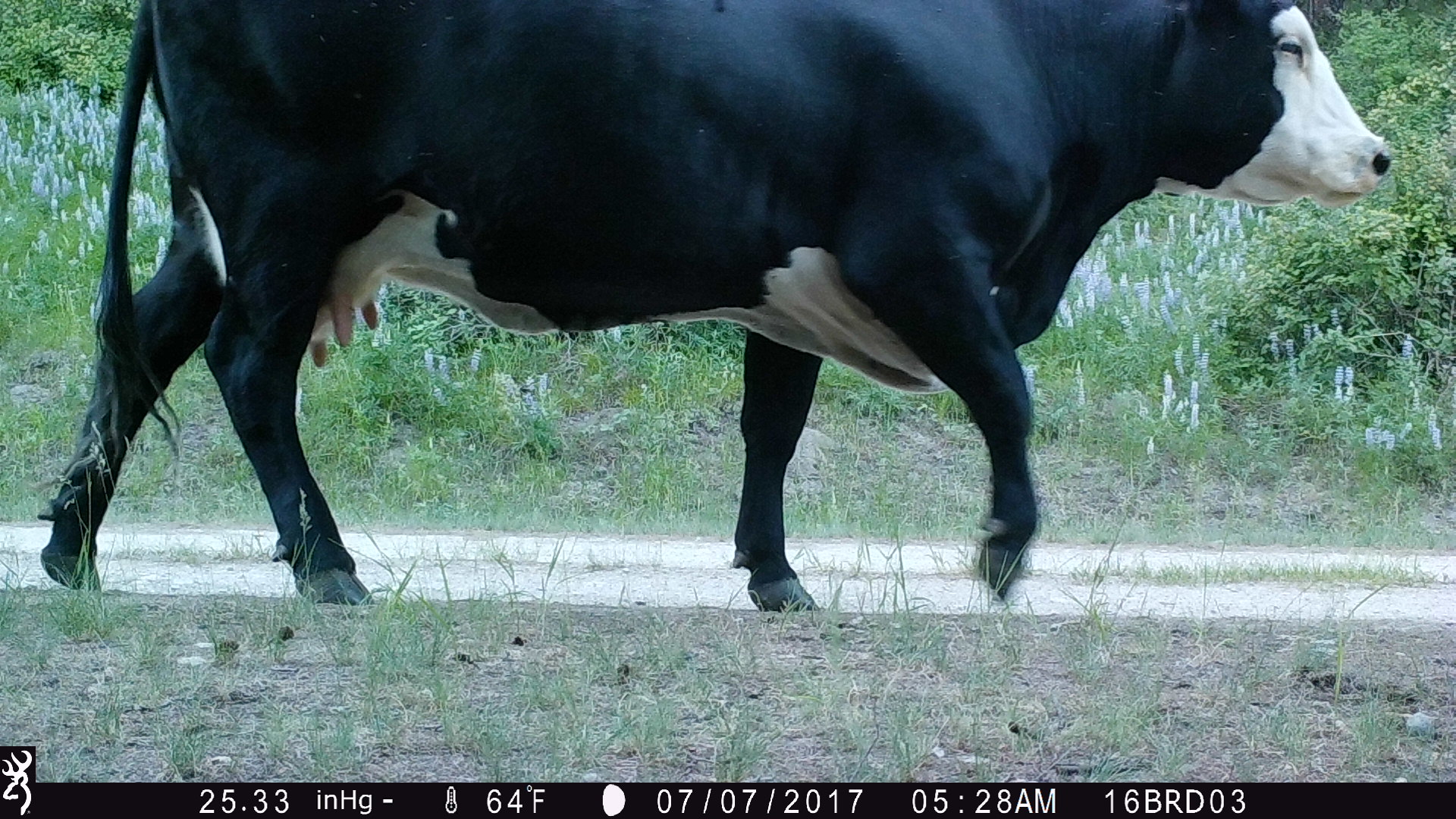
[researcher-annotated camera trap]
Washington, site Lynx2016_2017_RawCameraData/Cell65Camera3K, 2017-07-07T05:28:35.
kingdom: Animalia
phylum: Chordata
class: Mammalia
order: Artiodactyla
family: Bovidae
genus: Bos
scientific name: Bos taurus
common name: domestic cattle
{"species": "domestic cattle (Bos taurus)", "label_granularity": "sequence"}